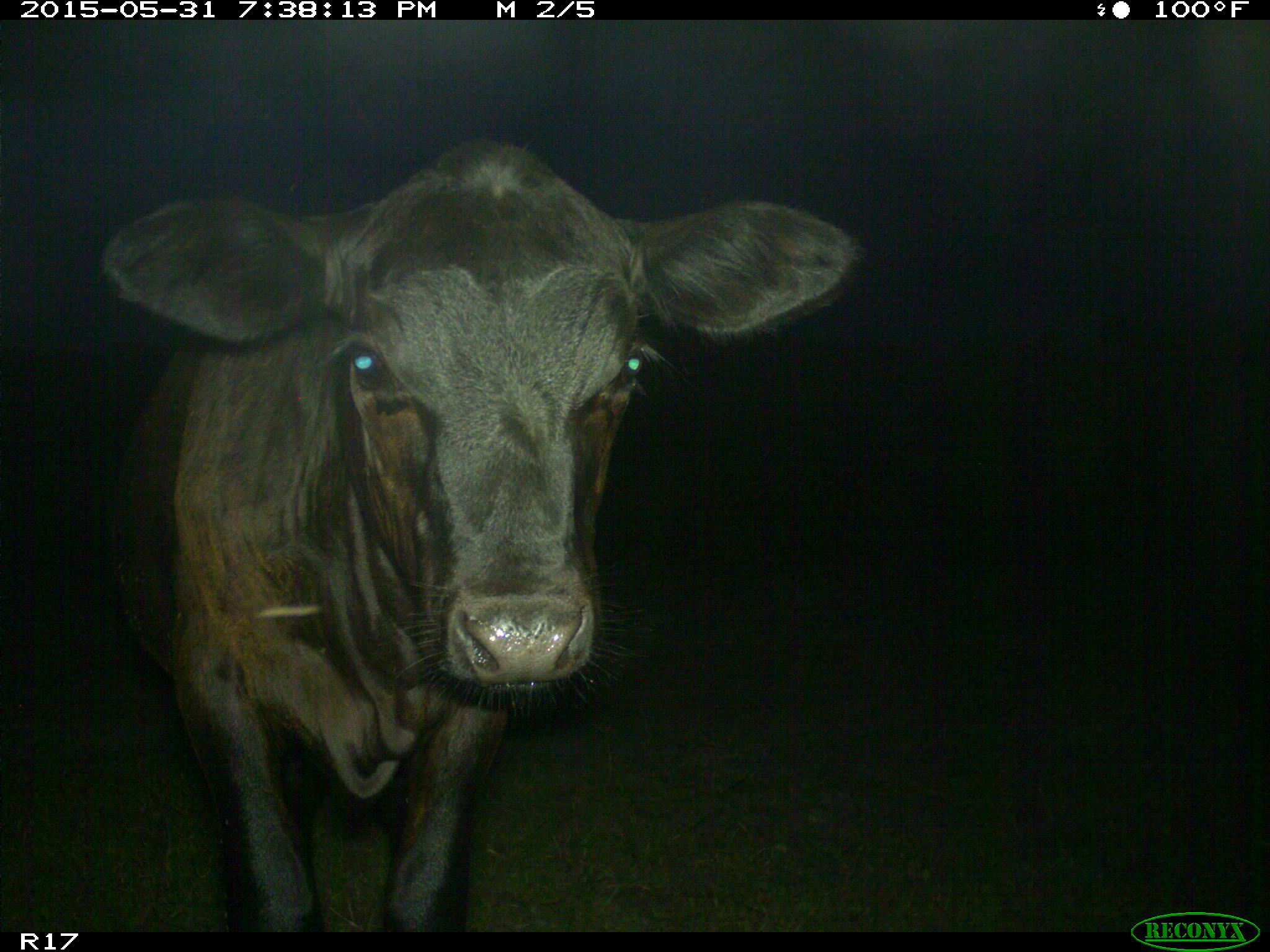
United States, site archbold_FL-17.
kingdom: Animalia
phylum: Chordata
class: Mammalia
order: Artiodactyla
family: Bovidae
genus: Bos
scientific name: Bos taurus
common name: domestic cow